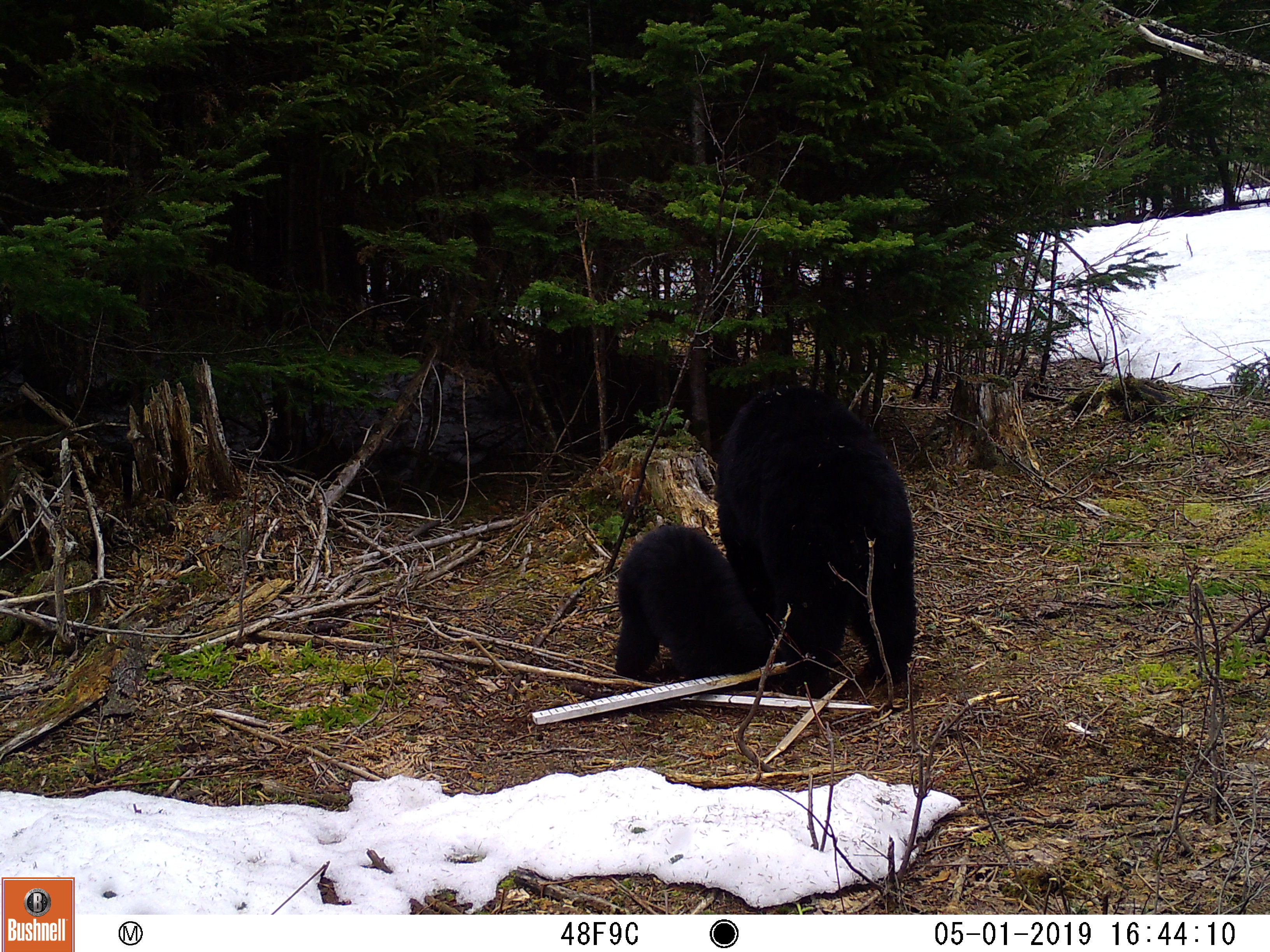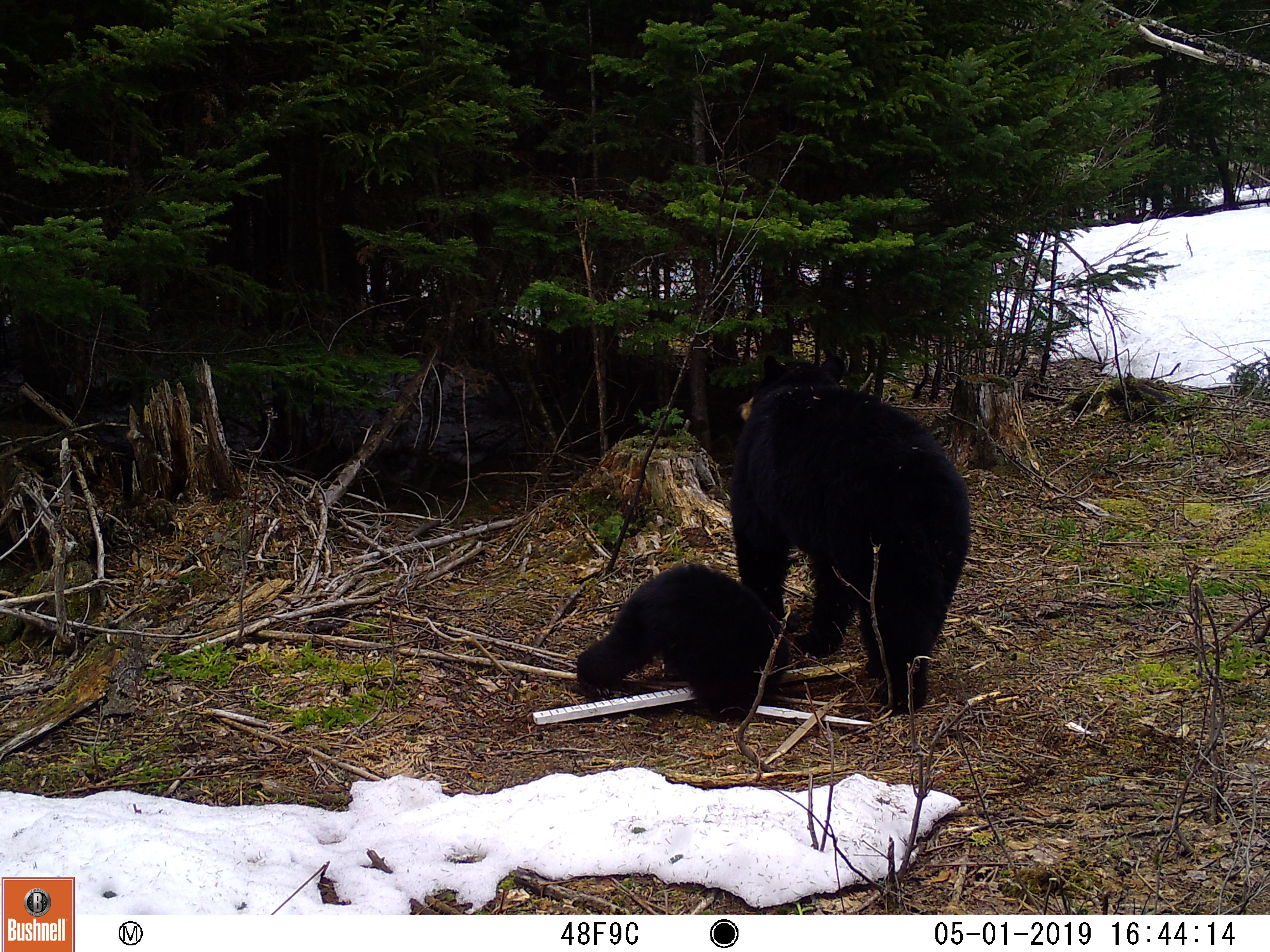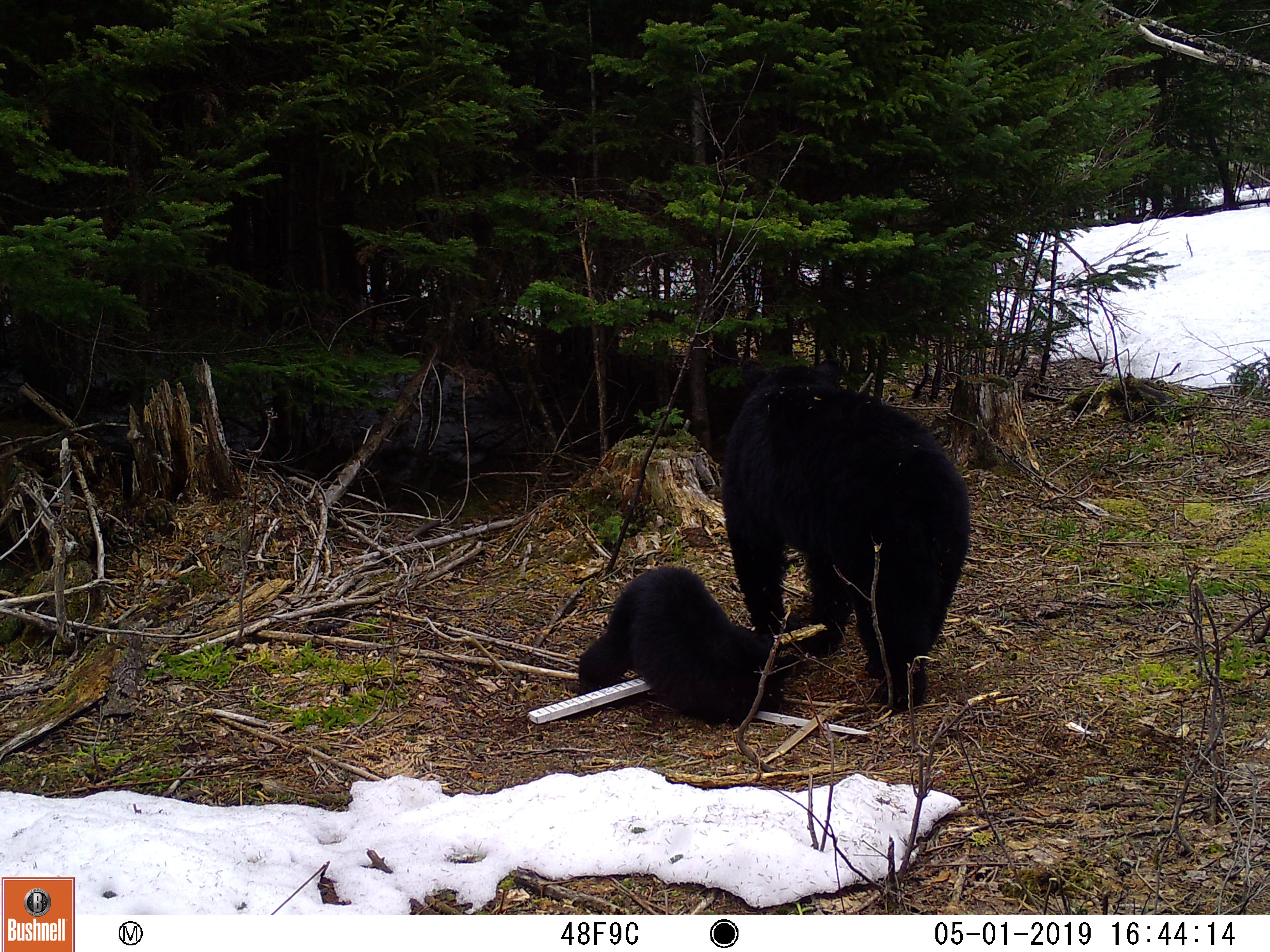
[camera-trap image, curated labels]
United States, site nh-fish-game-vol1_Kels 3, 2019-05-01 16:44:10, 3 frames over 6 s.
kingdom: Animalia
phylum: Chordata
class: Mammalia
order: Carnivora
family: Ursidae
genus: Ursus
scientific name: Ursus americanus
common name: black bear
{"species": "black bear (Ursus americanus)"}